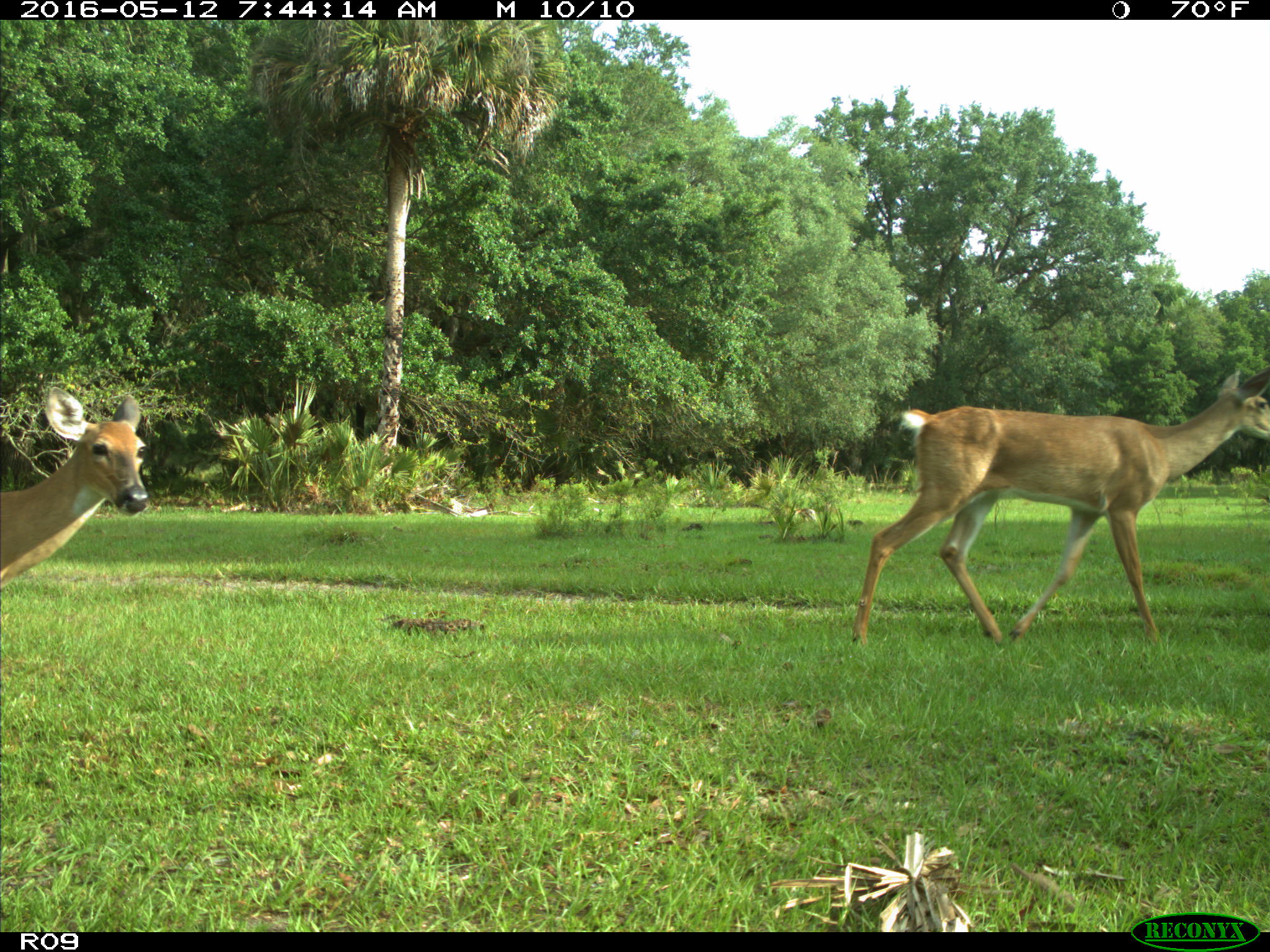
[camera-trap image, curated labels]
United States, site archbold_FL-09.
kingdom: Animalia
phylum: Chordata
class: Mammalia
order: Artiodactyla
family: Cervidae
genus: Odocoileus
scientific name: Odocoileus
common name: deer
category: unidentified deer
Unidentified deer (deer) (Odocoileus).